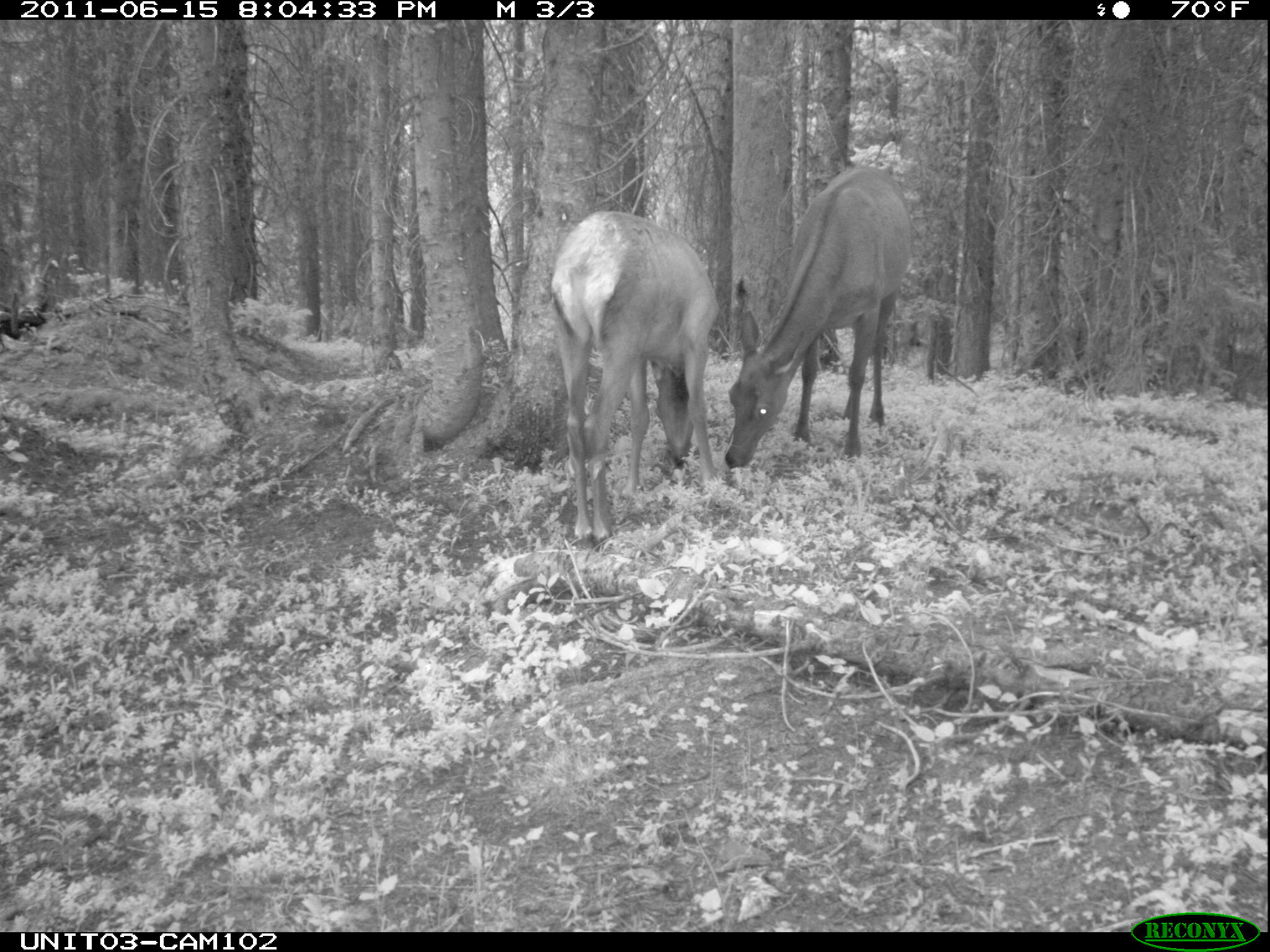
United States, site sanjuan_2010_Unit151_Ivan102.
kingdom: Animalia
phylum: Chordata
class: Mammalia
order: Artiodactyla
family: Cervidae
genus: Cervus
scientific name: Cervus elaphus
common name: red deer